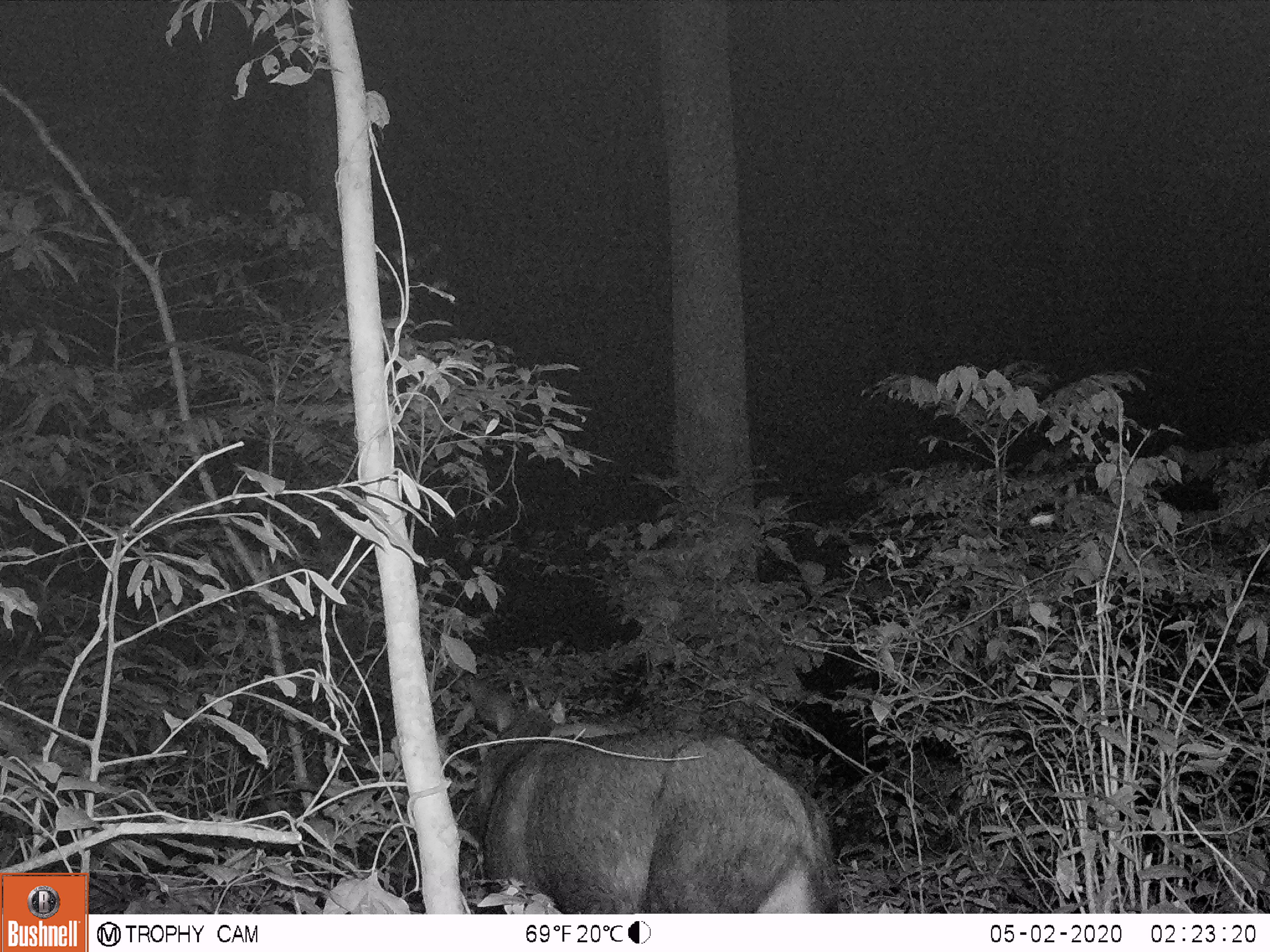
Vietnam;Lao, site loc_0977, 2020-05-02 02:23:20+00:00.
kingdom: Animalia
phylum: Chordata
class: Mammalia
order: Artiodactyla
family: Bovidae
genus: Capricornis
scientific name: Capricornis sumatraensis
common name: chinese serow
Chinese serow (Capricornis sumatraensis). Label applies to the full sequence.